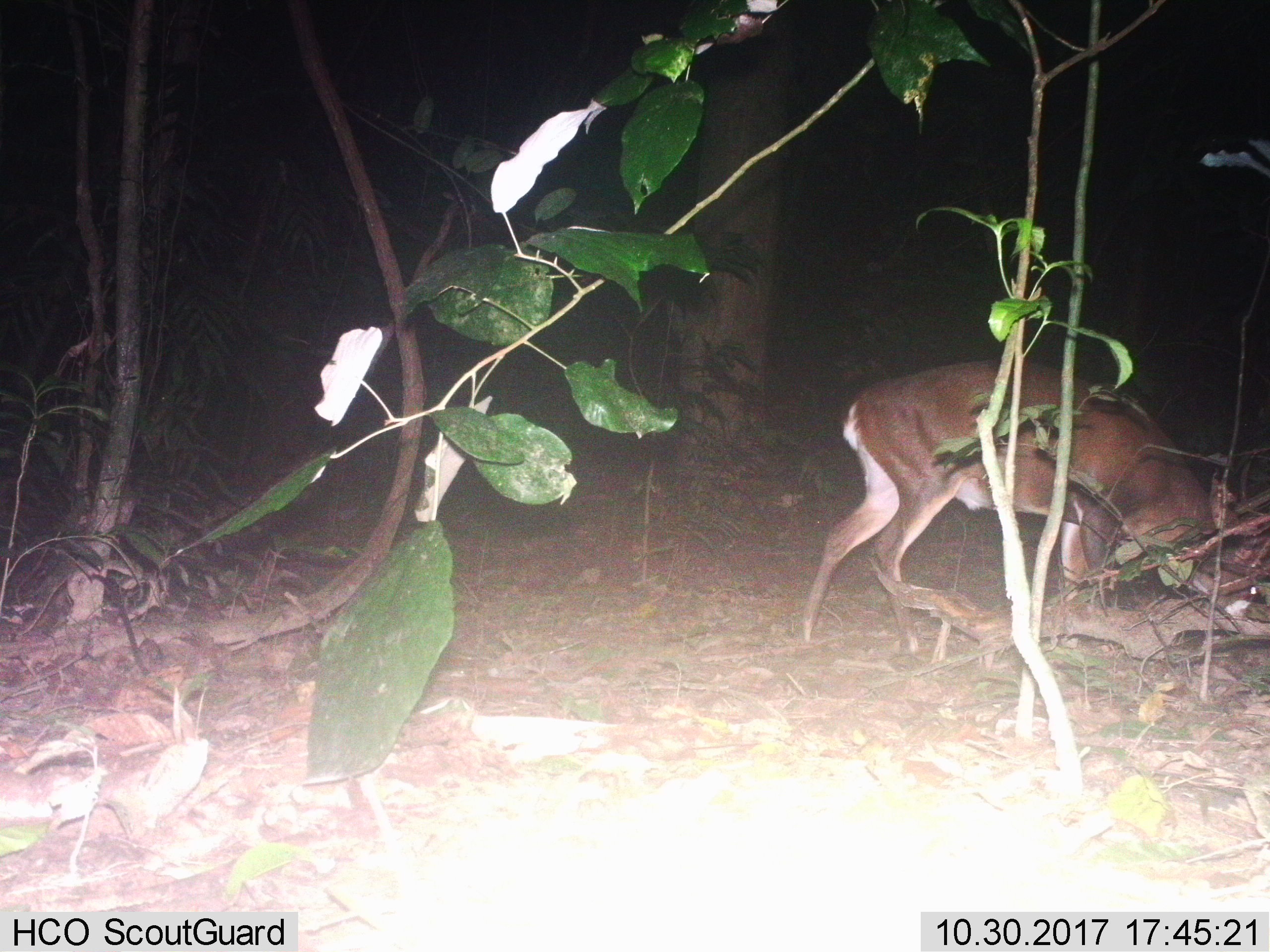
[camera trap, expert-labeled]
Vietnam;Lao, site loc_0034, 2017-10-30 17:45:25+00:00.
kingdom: Animalia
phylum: Chordata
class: Mammalia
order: Artiodactyla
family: Cervidae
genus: Muntiacus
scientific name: Muntiacus vuquangensis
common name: large-antlered muntjac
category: large antlered muntjac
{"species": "large antlered muntjac (large-antlered muntjac) (Muntiacus vuquangensis)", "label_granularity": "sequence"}